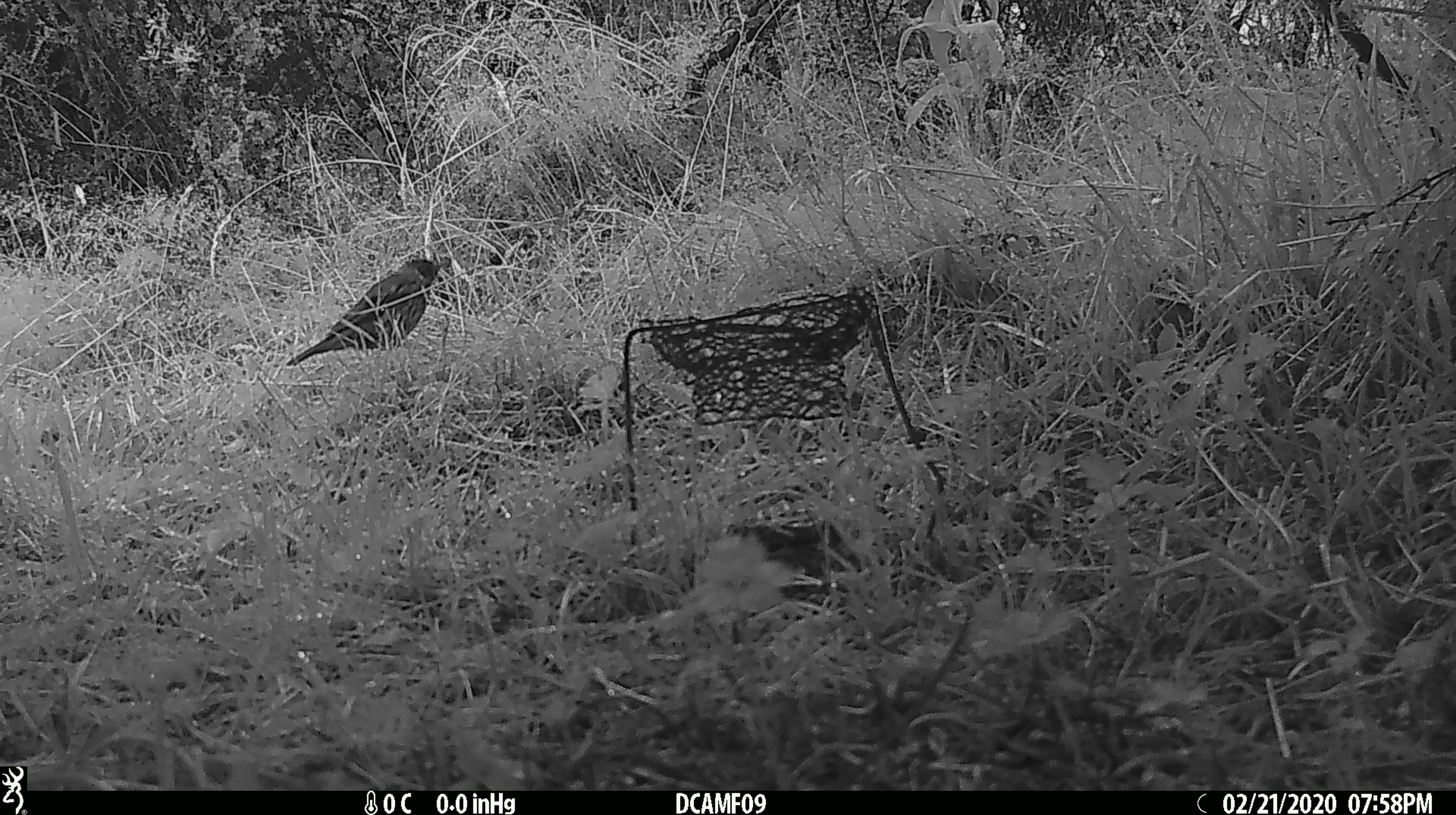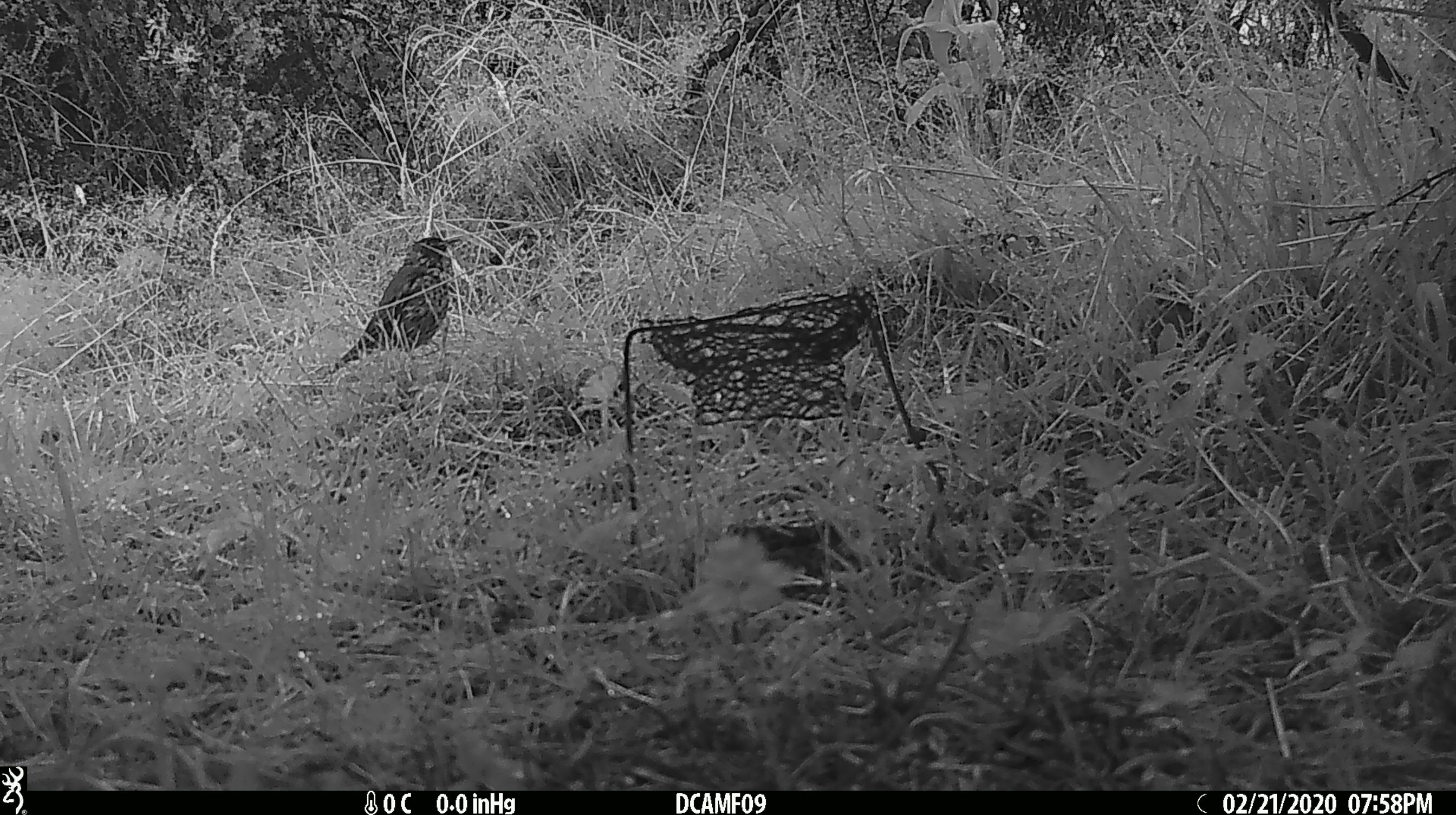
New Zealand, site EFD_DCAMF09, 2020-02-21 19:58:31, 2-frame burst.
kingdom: Animalia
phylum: Chordata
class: Aves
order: Passeriformes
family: Turdidae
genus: Turdus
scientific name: Turdus philomelos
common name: song thrush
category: thrush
Thrush (song thrush) (Turdus philomelos).